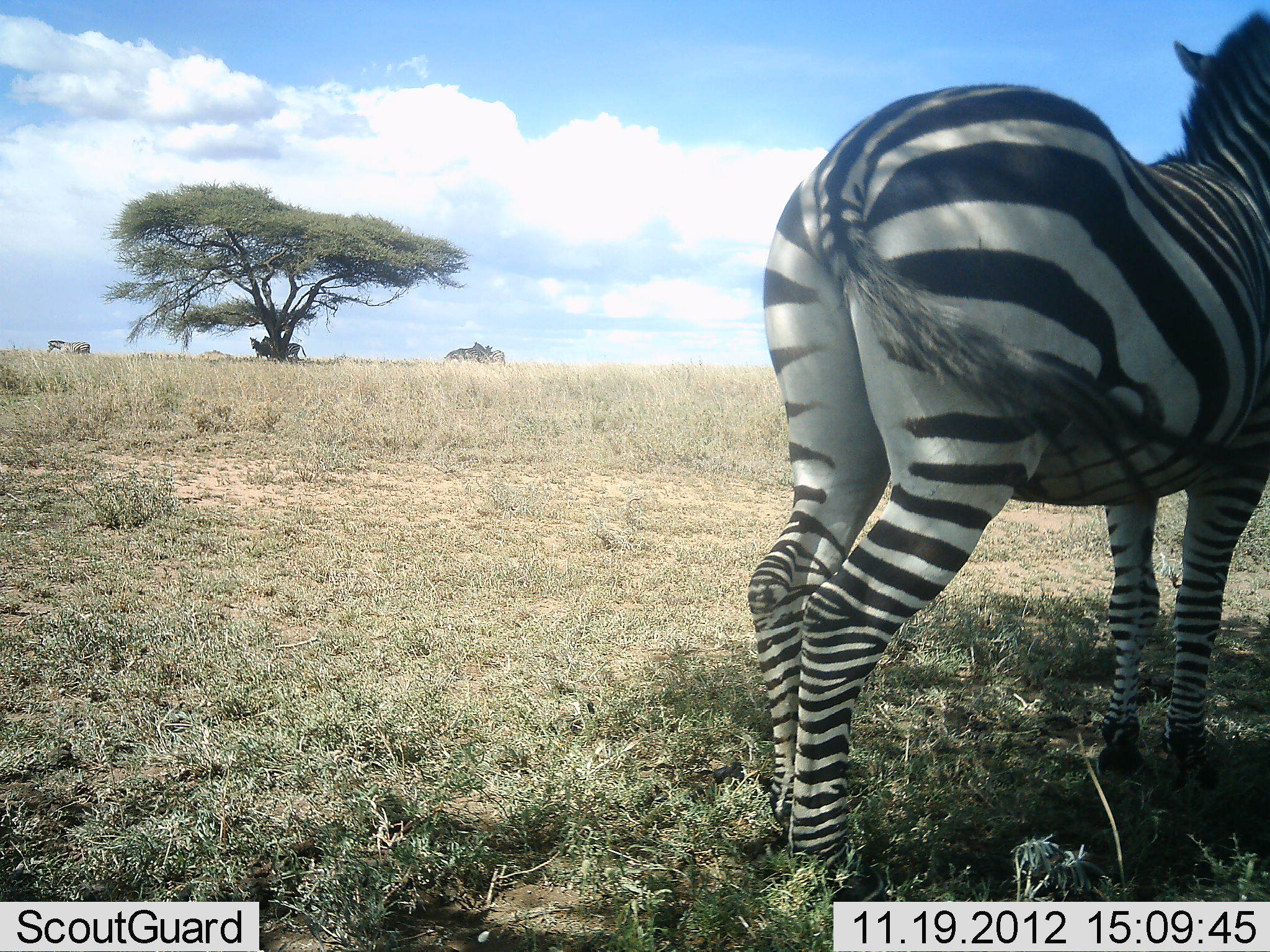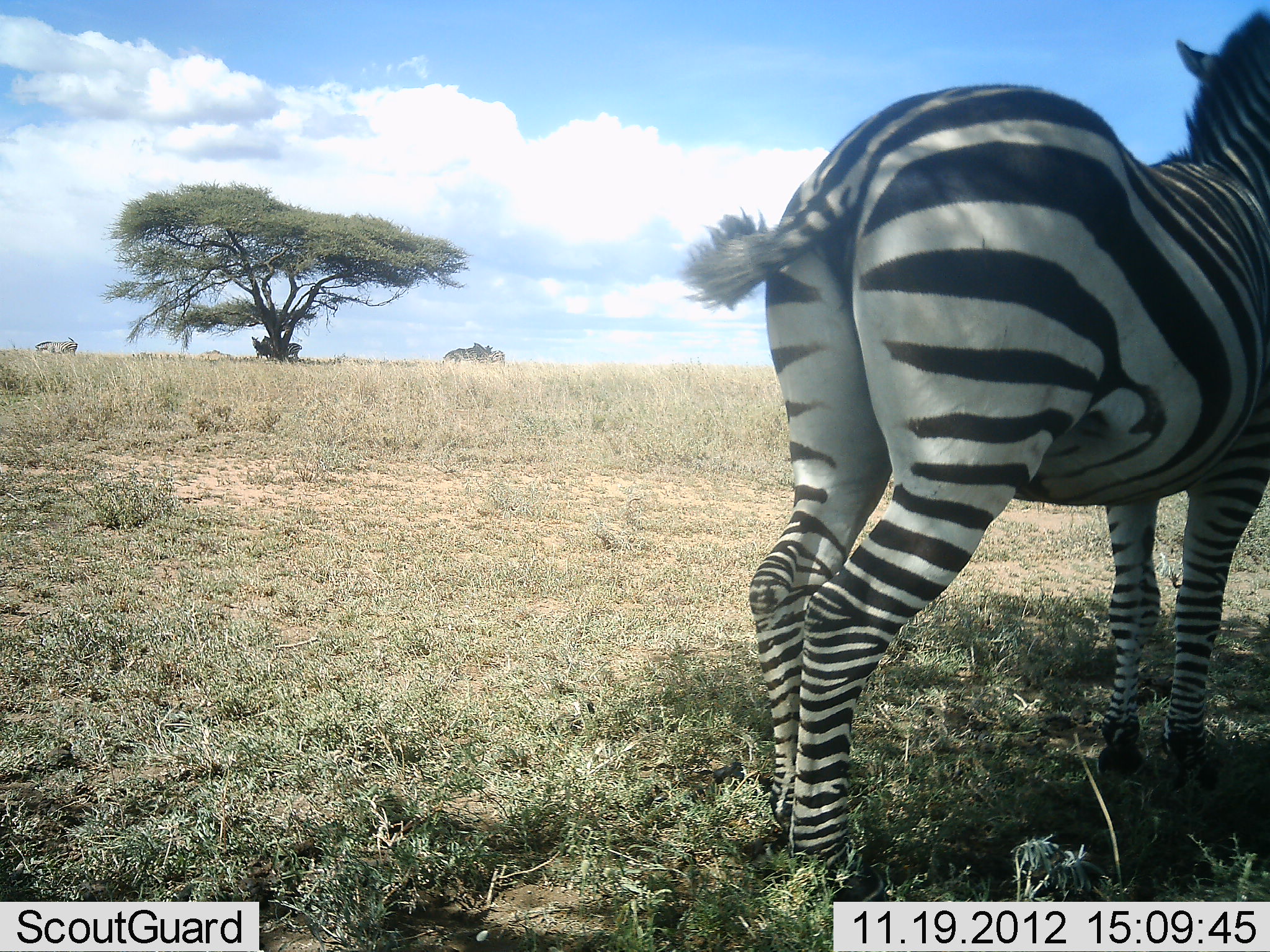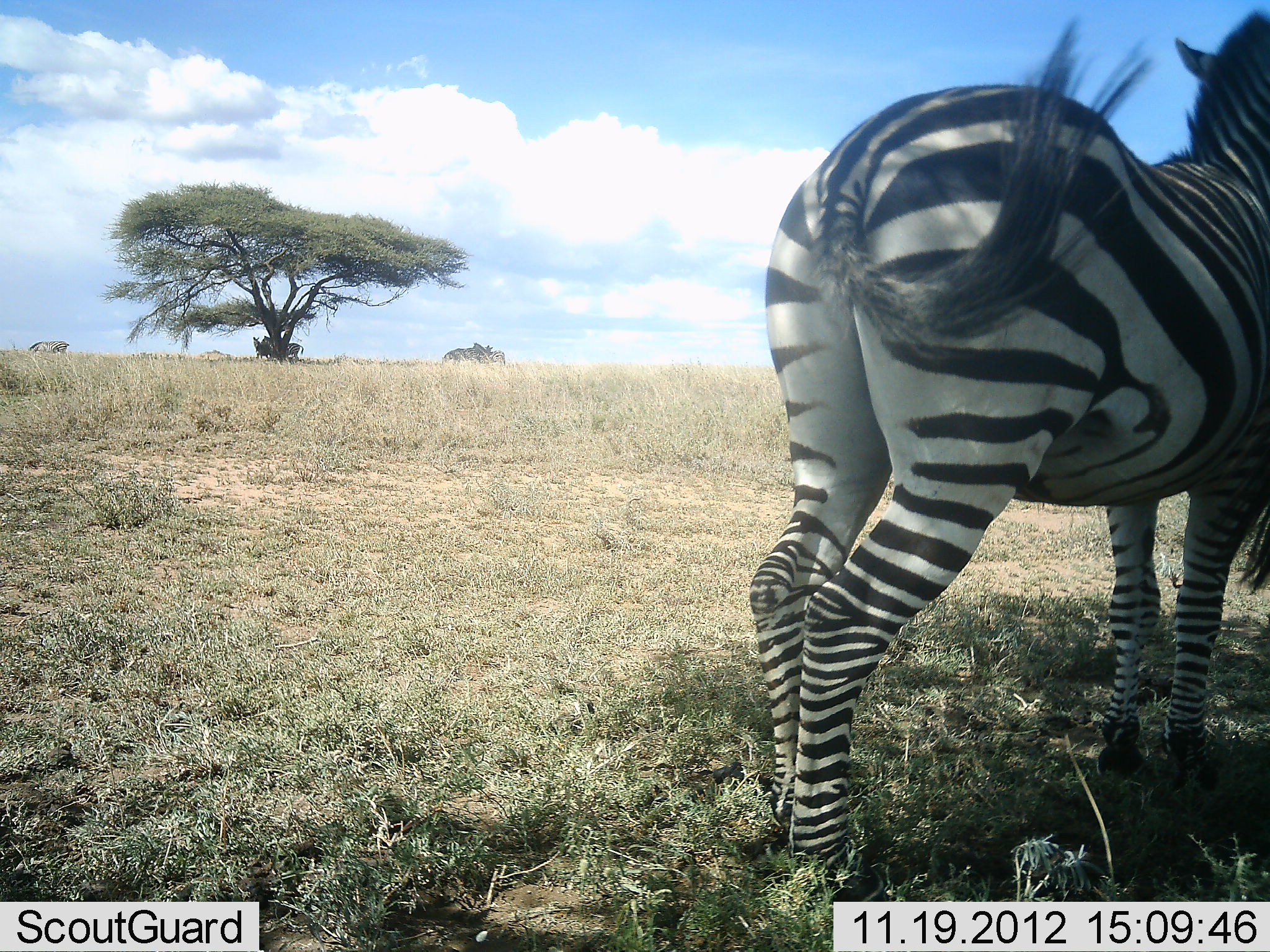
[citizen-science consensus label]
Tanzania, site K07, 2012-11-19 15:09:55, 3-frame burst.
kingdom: Animalia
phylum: Chordata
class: Mammalia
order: Perissodactyla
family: Equidae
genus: Equus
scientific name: Equus quagga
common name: plains zebra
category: zebra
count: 2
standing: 100%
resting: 0%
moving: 23%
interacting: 0%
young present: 0%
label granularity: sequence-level